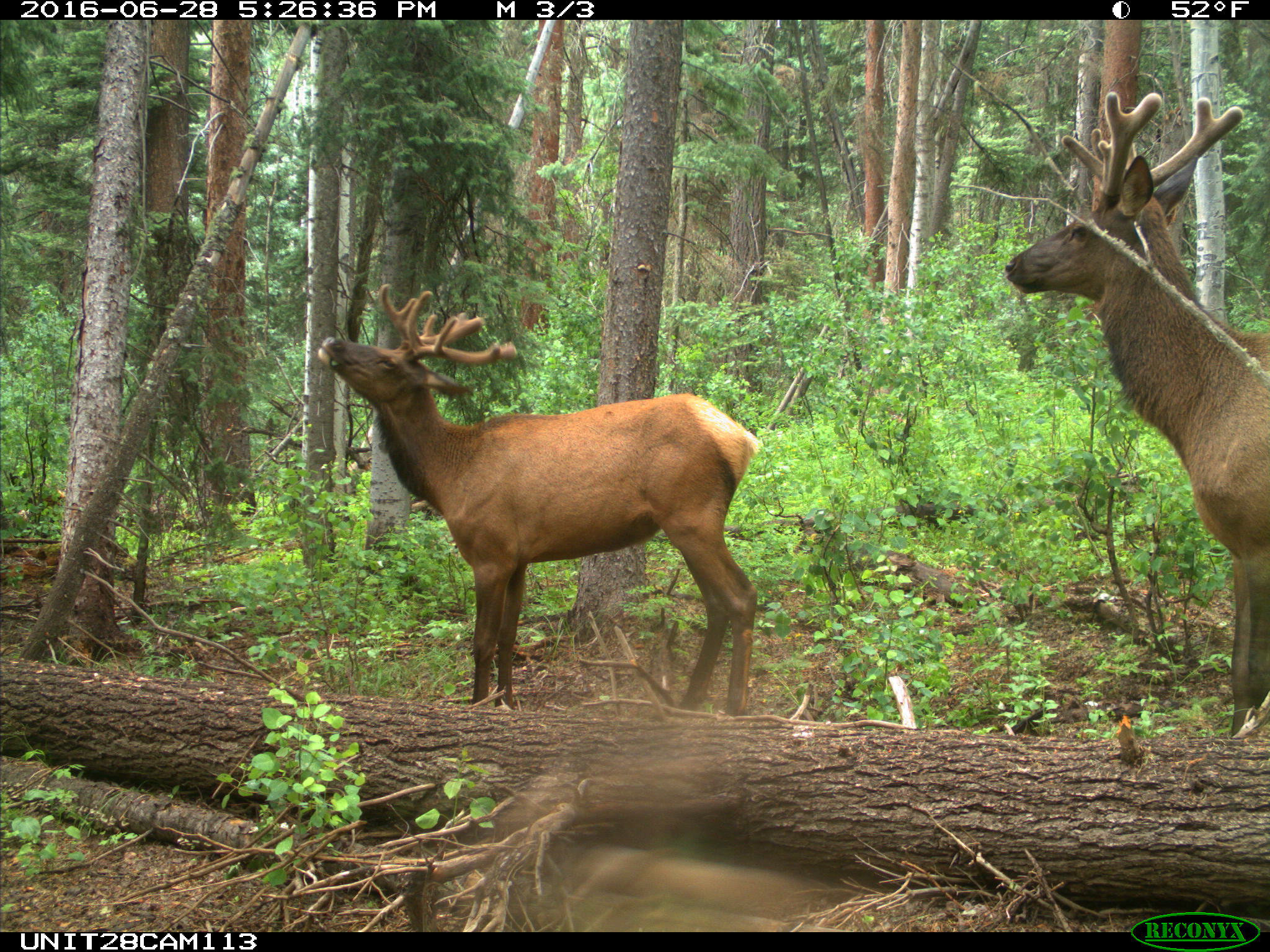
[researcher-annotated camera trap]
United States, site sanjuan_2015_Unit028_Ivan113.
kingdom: Animalia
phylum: Chordata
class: Mammalia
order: Artiodactyla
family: Cervidae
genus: Cervus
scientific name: Cervus elaphus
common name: red deer